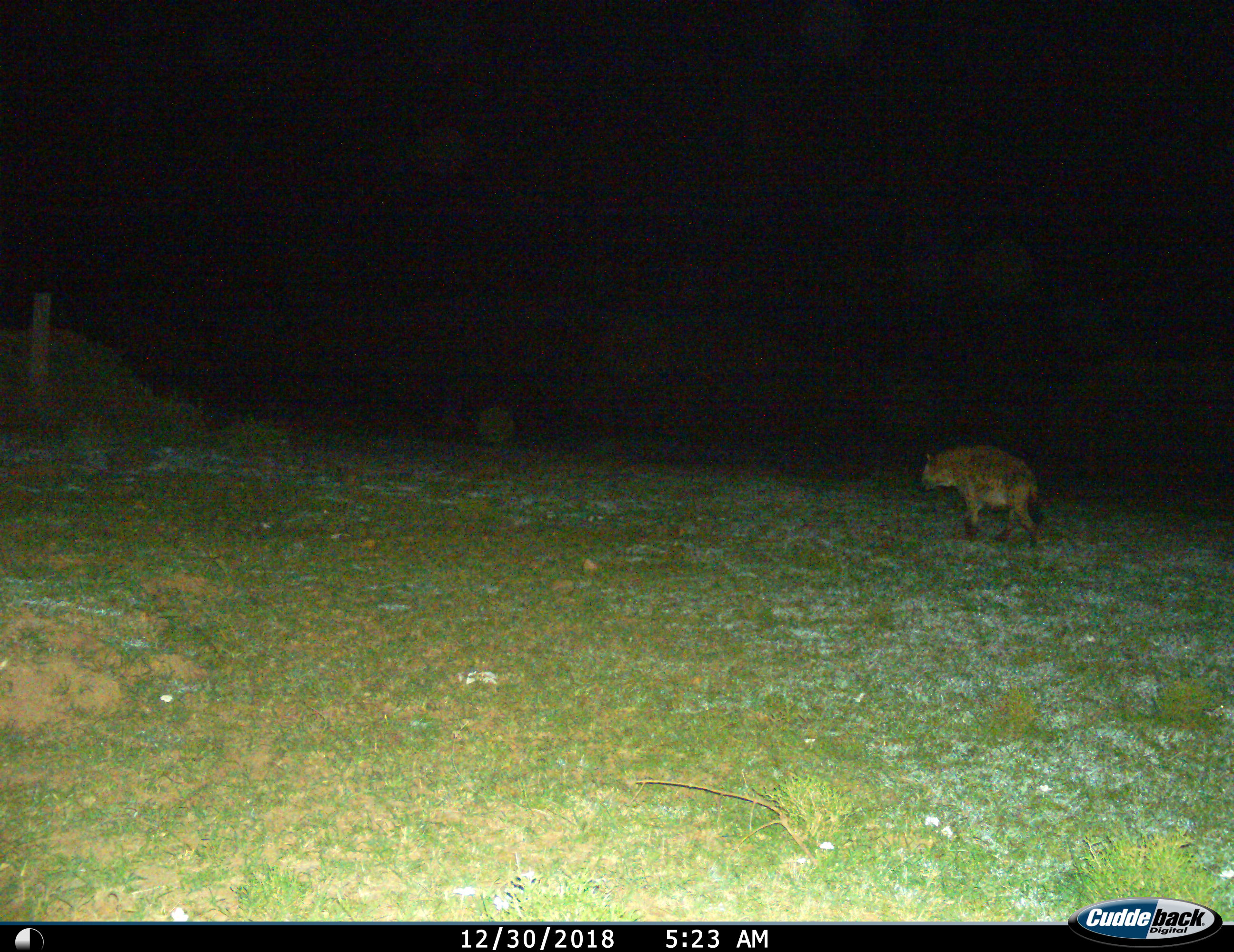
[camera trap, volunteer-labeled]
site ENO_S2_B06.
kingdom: Animalia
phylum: Chordata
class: Mammalia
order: Carnivora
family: Hyaenidae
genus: Crocuta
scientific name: Crocuta crocuta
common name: spotted hyena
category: hyenaspotted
Hyenaspotted (spotted hyena) (Crocuta crocuta), count 1. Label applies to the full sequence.